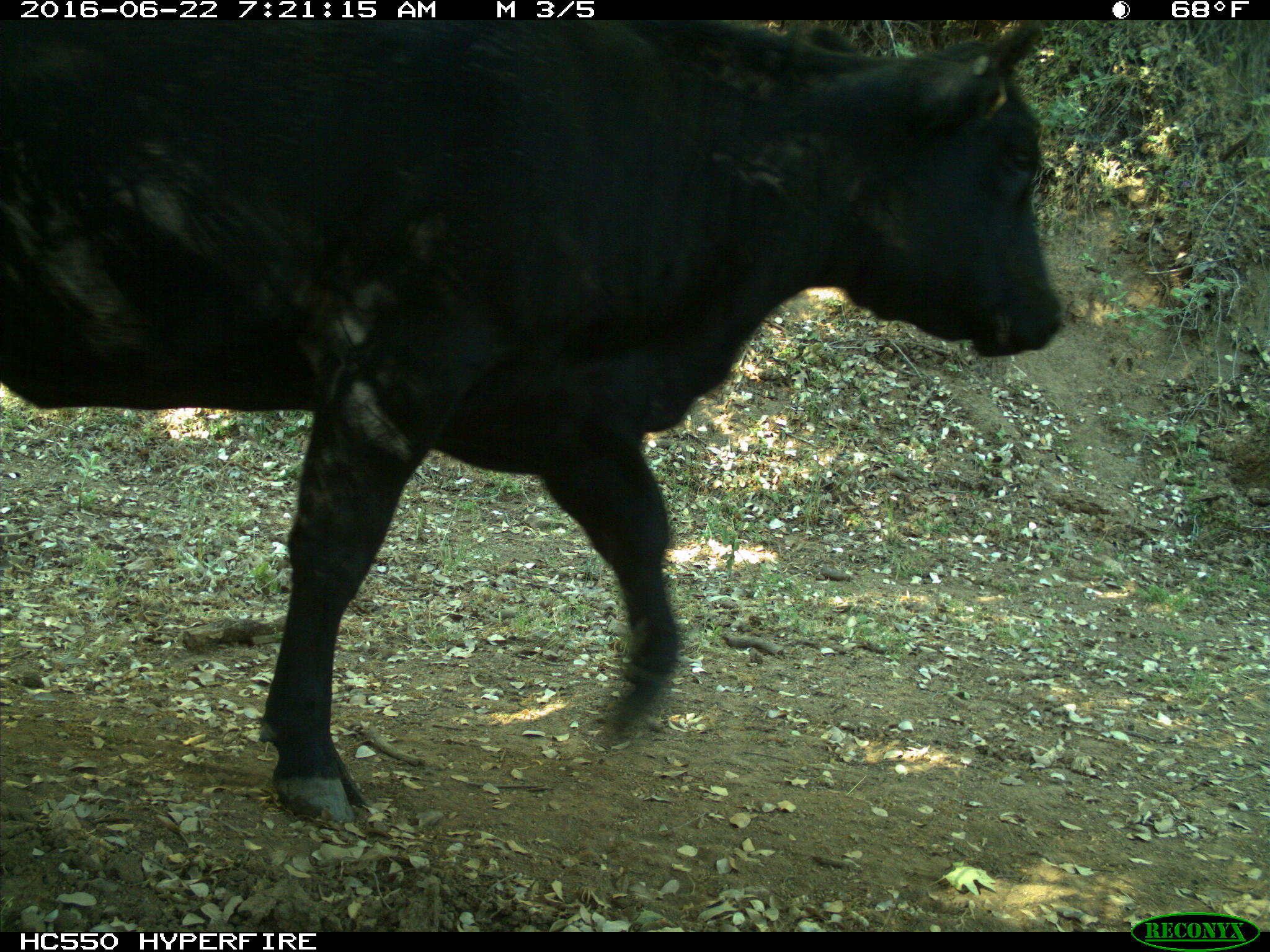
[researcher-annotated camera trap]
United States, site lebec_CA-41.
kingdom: Animalia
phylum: Chordata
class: Mammalia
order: Artiodactyla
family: Bovidae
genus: Bos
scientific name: Bos taurus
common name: domestic cow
Bos taurus (domestic cow).